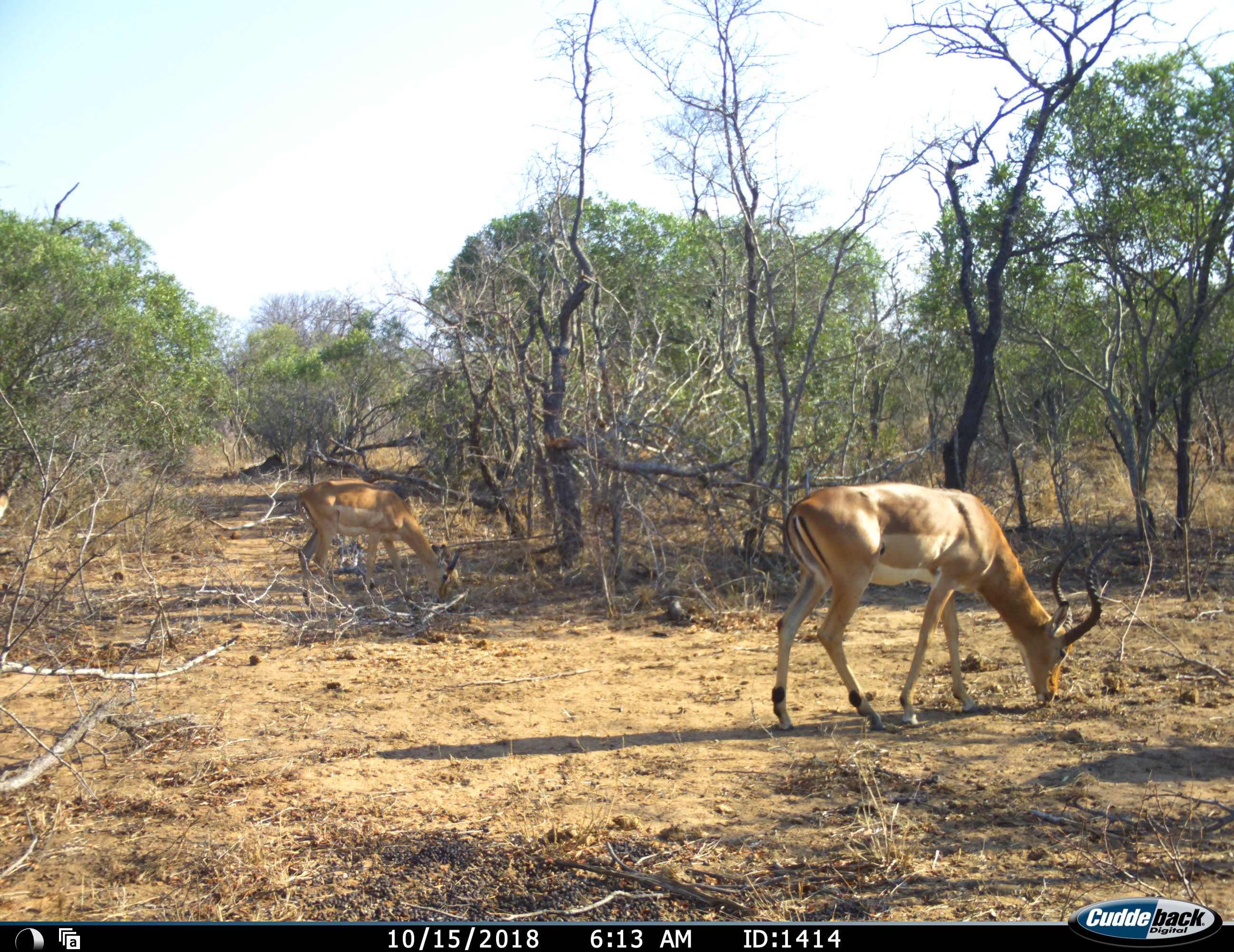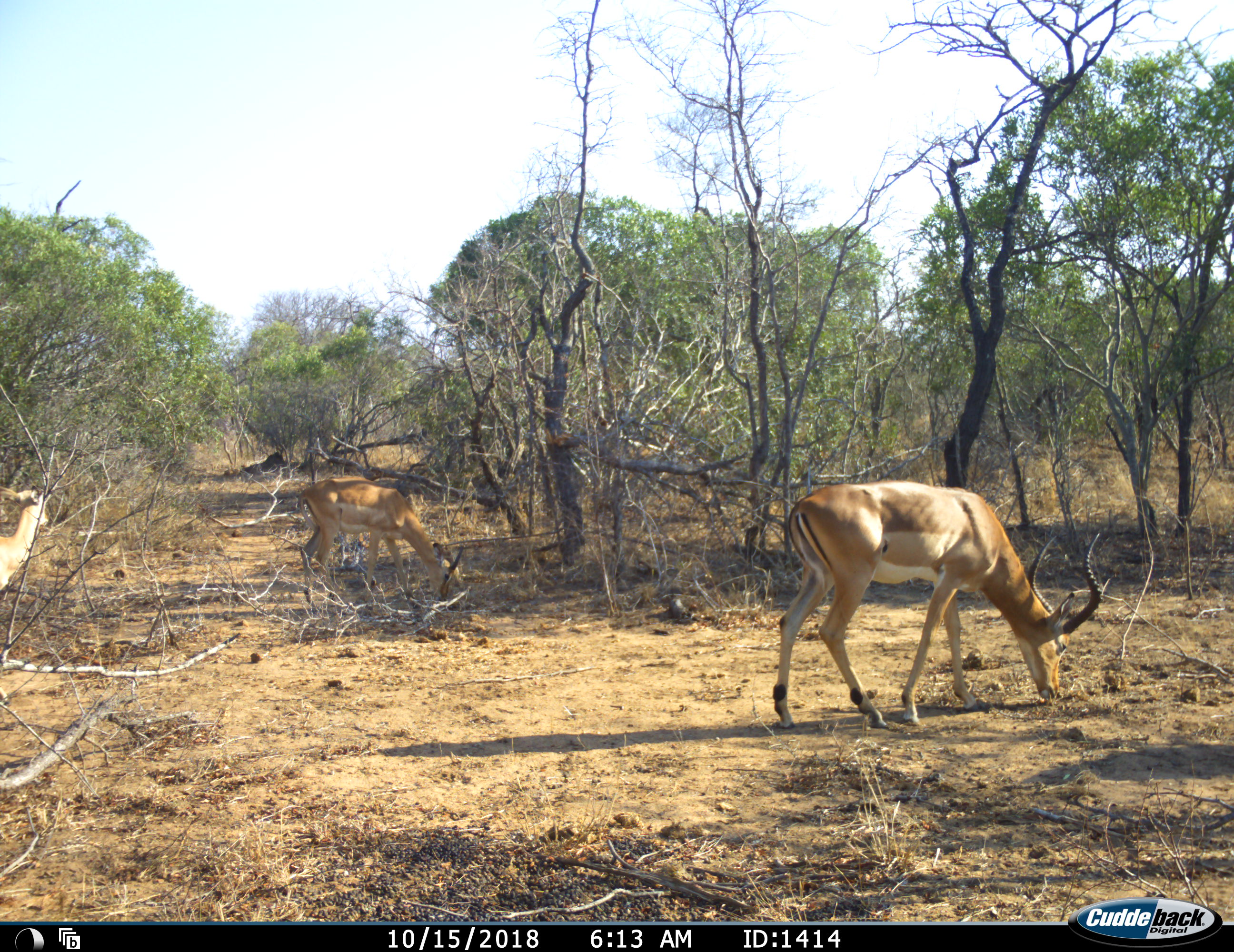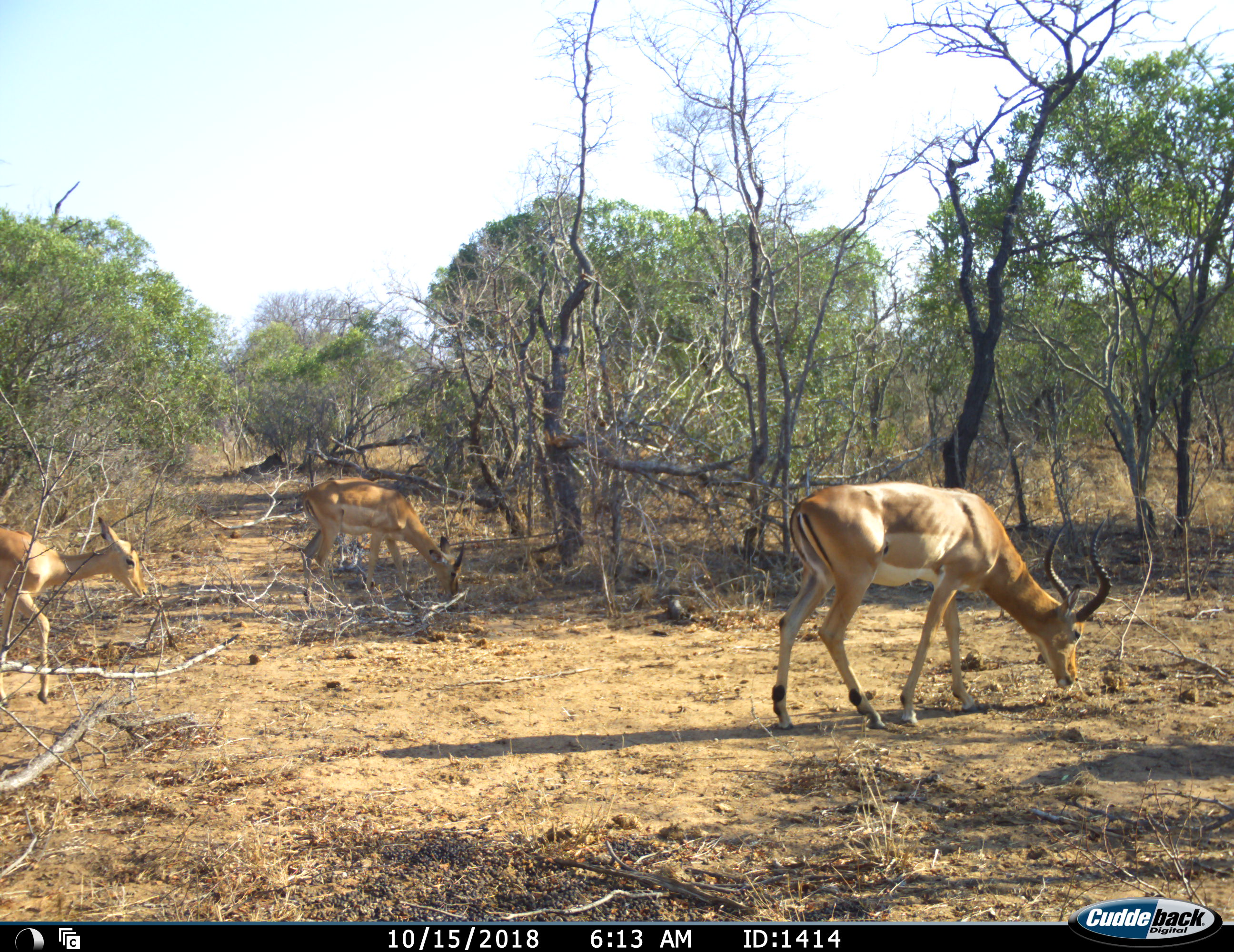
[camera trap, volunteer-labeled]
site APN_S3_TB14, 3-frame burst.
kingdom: Animalia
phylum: Chordata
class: Mammalia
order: Artiodactyla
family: Bovidae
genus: Aepyceros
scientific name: Aepyceros melampus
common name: impala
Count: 2.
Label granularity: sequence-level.